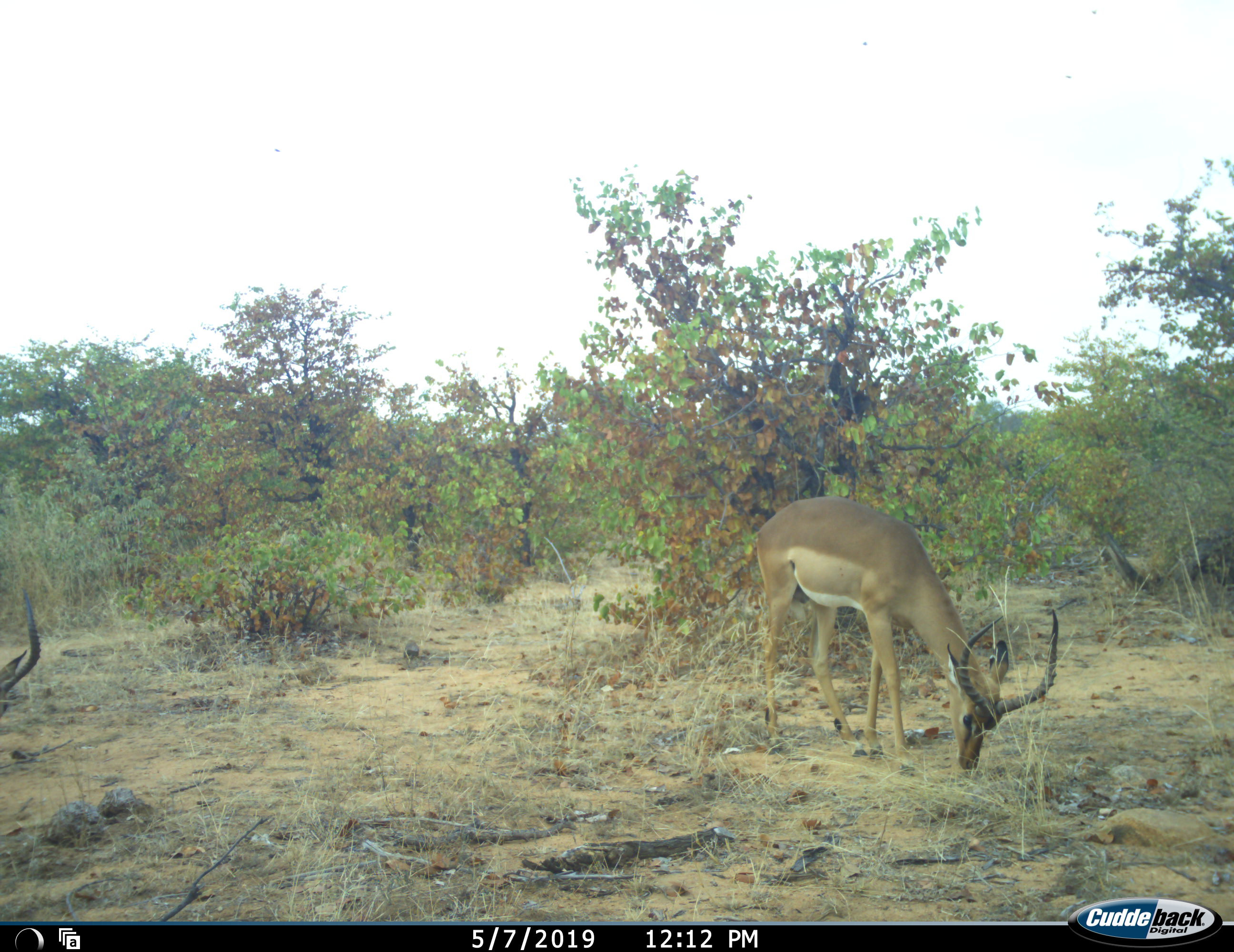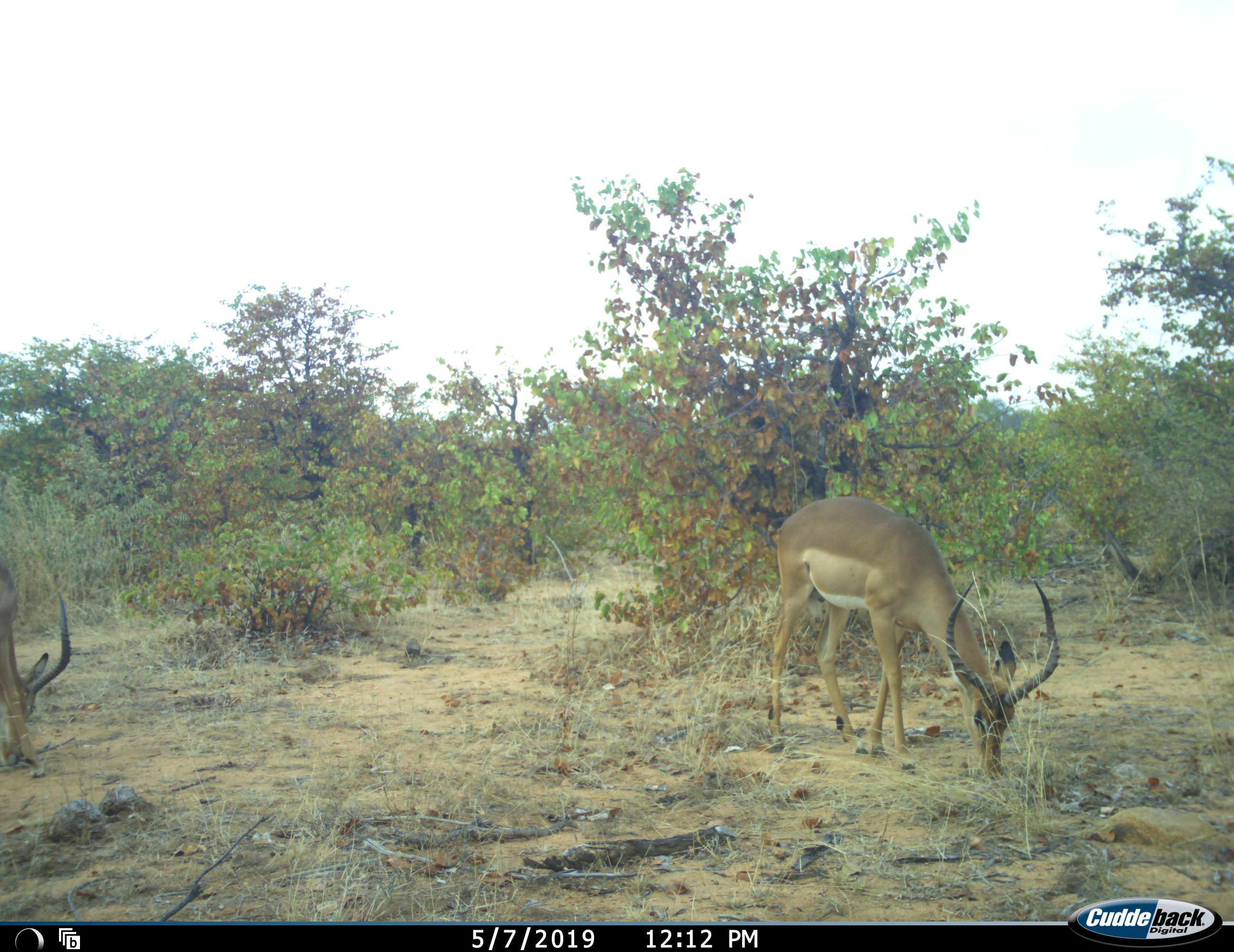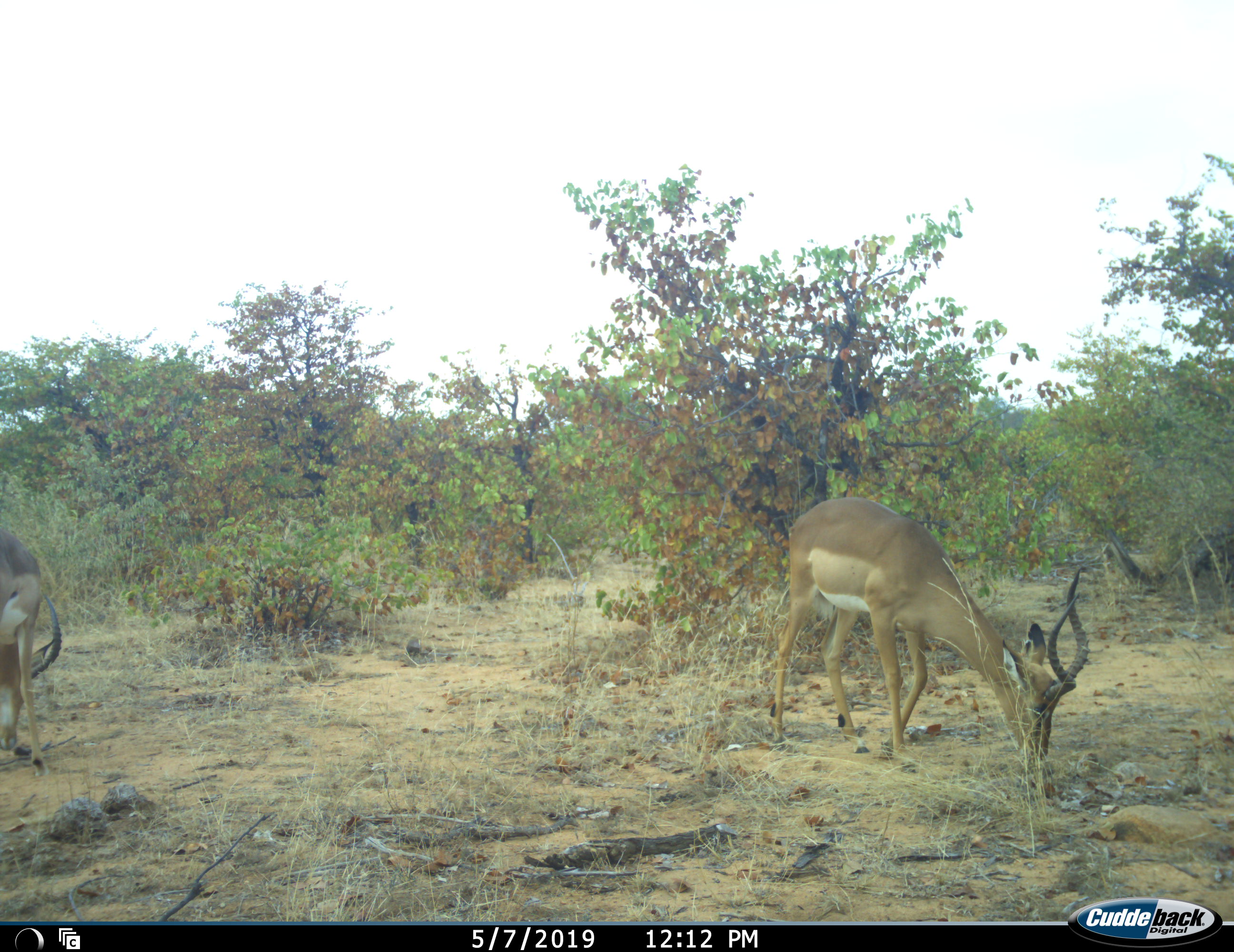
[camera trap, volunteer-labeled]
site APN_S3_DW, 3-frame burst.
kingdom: Animalia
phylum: Chordata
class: Mammalia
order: Artiodactyla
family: Bovidae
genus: Aepyceros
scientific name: Aepyceros melampus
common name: impala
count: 2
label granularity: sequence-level